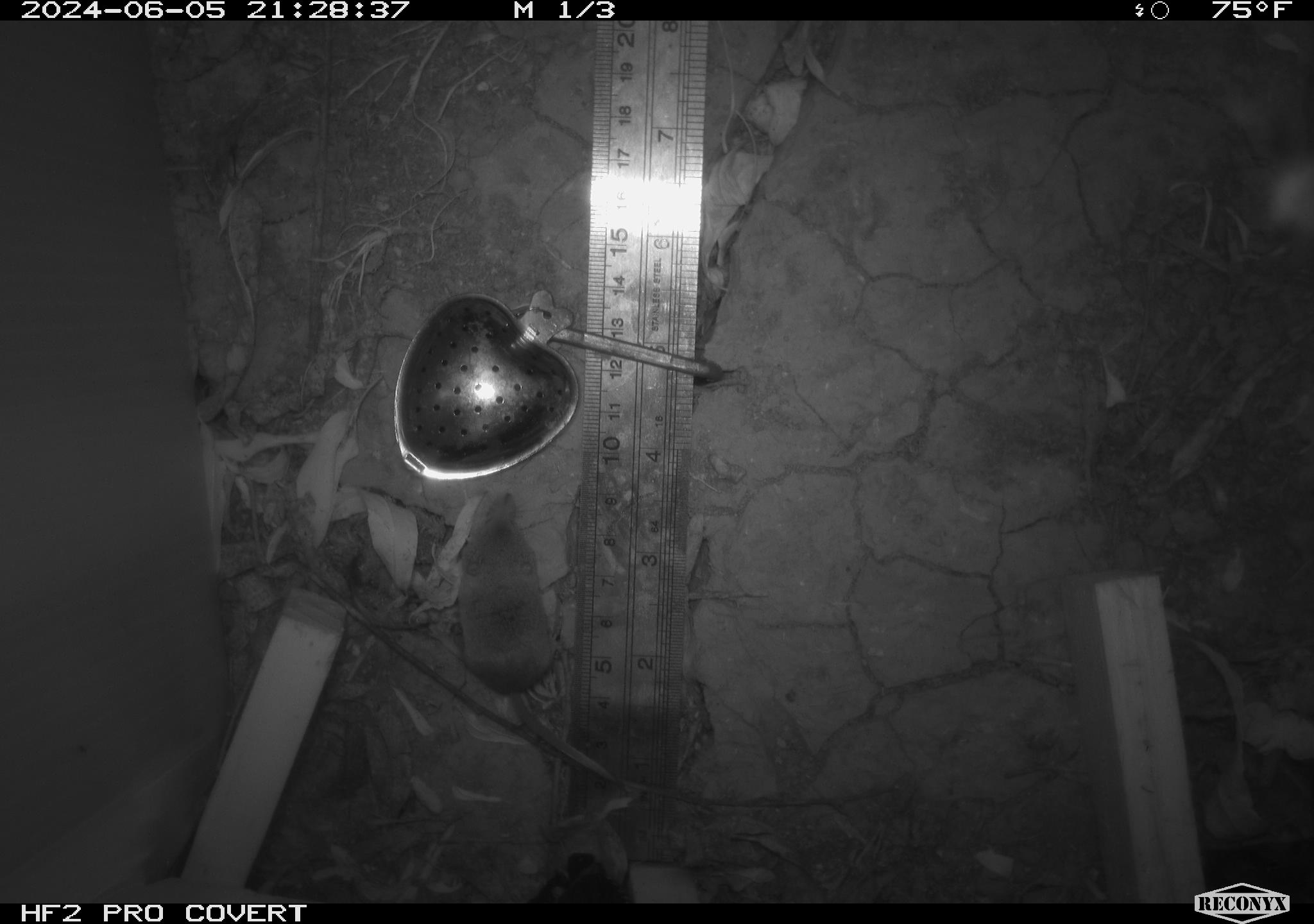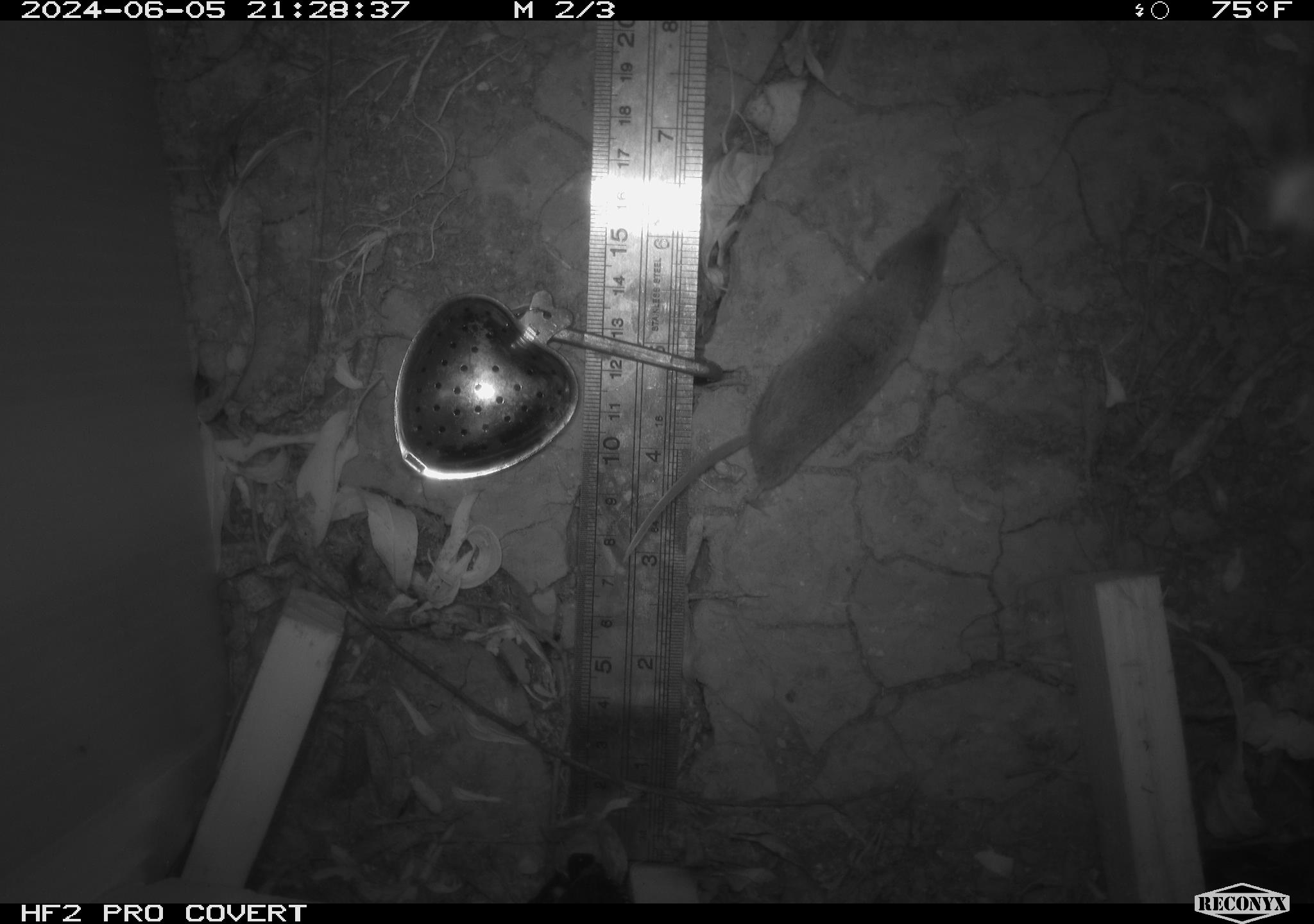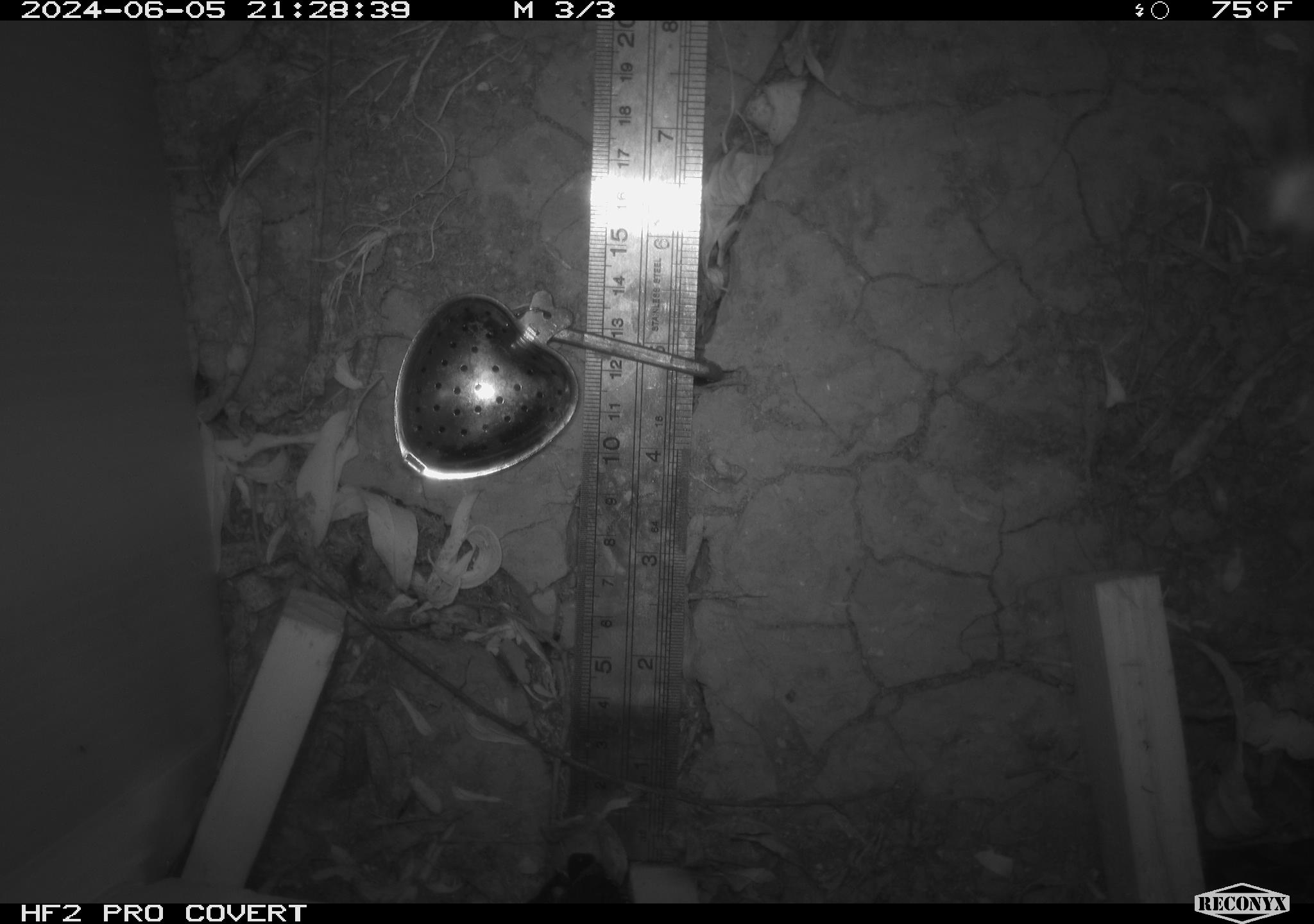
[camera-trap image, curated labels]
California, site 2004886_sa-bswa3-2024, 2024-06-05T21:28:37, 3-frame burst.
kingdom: Animalia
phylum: Chordata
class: Mammalia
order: Eulipotyphla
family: Soricidae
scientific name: Soricidae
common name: shrews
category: soricidae family